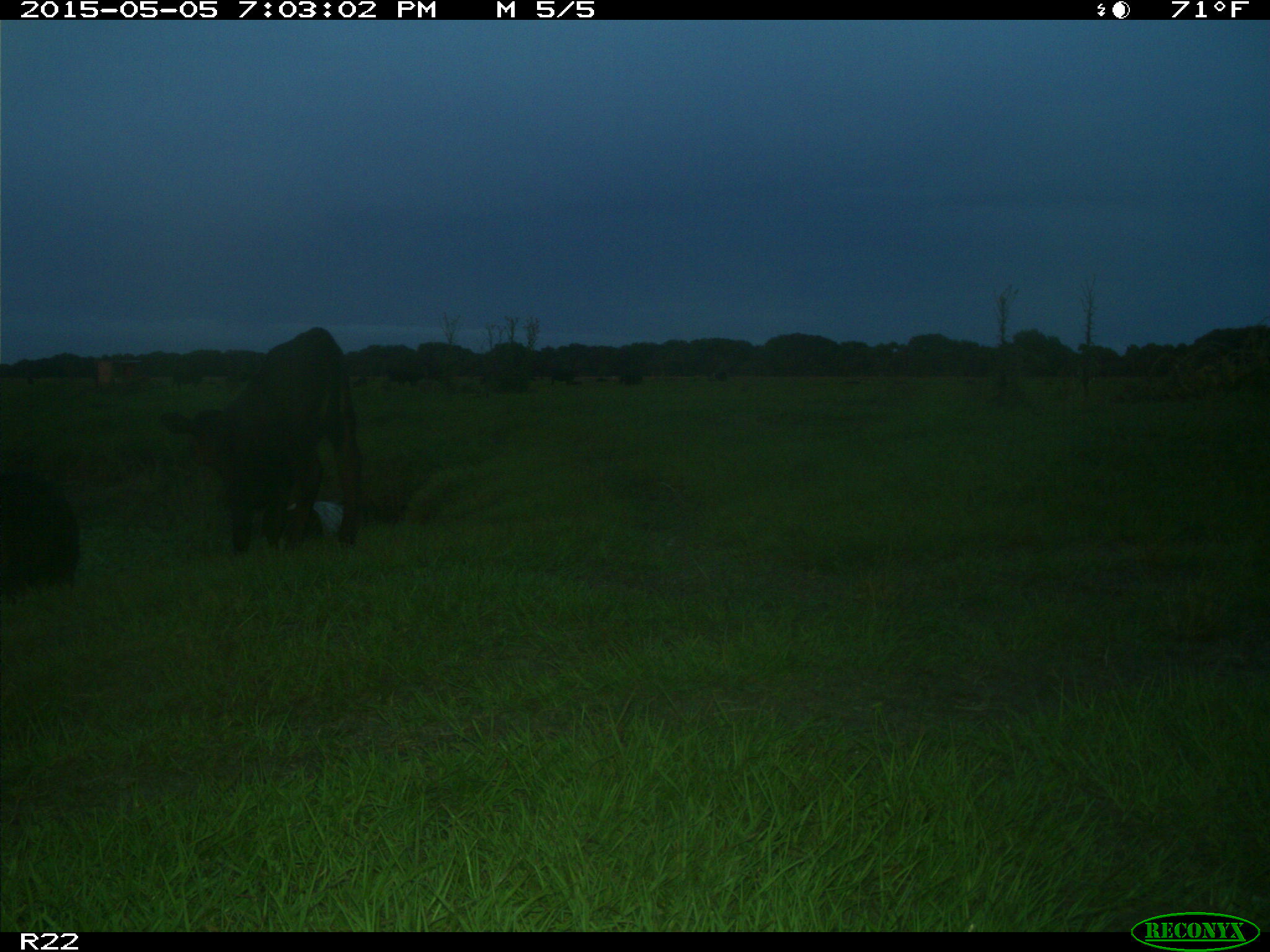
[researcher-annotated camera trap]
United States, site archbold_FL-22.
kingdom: Animalia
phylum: Chordata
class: Mammalia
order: Artiodactyla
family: Bovidae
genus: Bos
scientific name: Bos taurus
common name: domestic cow